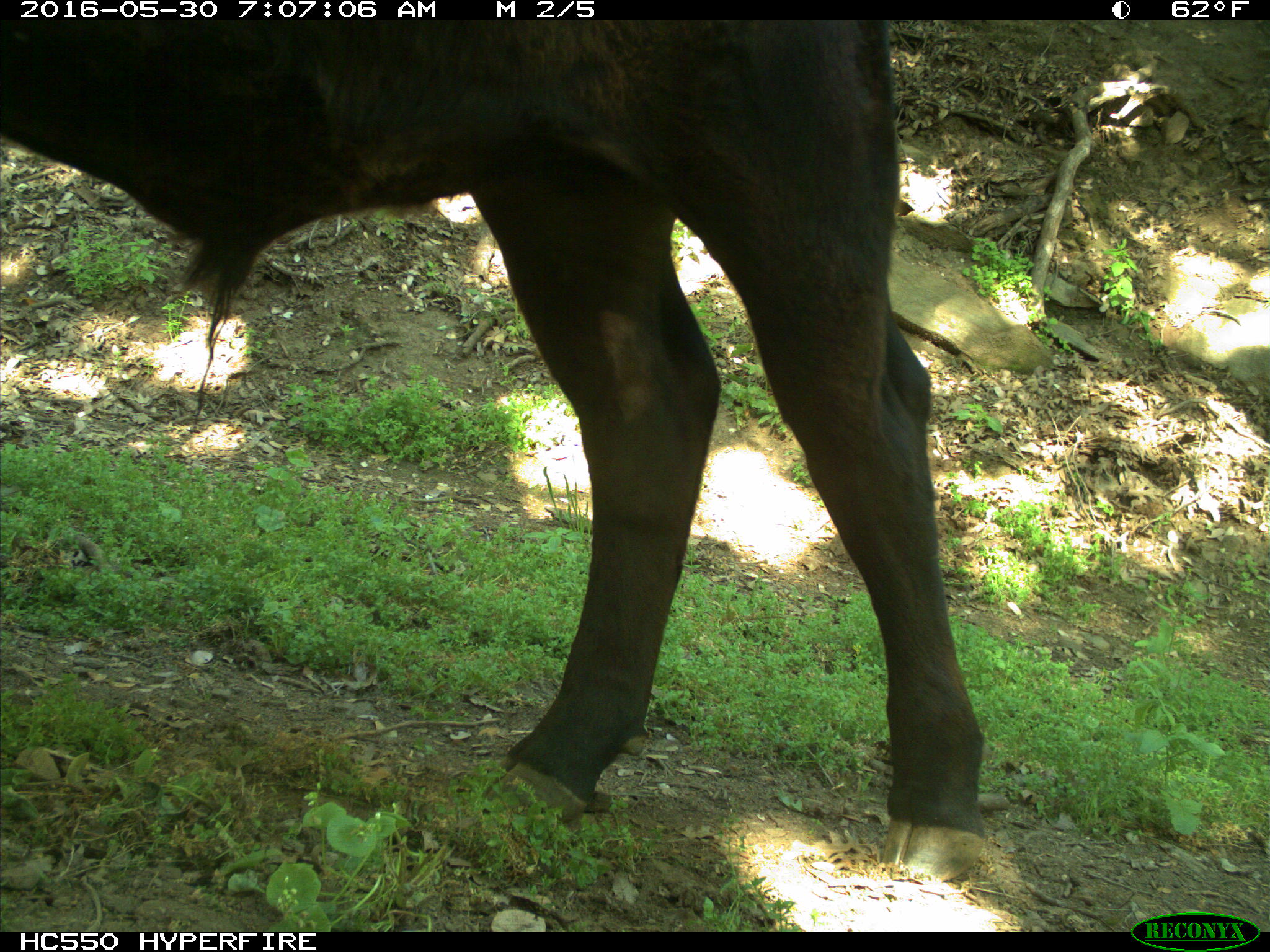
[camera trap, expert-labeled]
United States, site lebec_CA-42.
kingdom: Animalia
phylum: Chordata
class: Mammalia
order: Artiodactyla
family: Bovidae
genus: Bos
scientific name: Bos taurus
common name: domestic cow